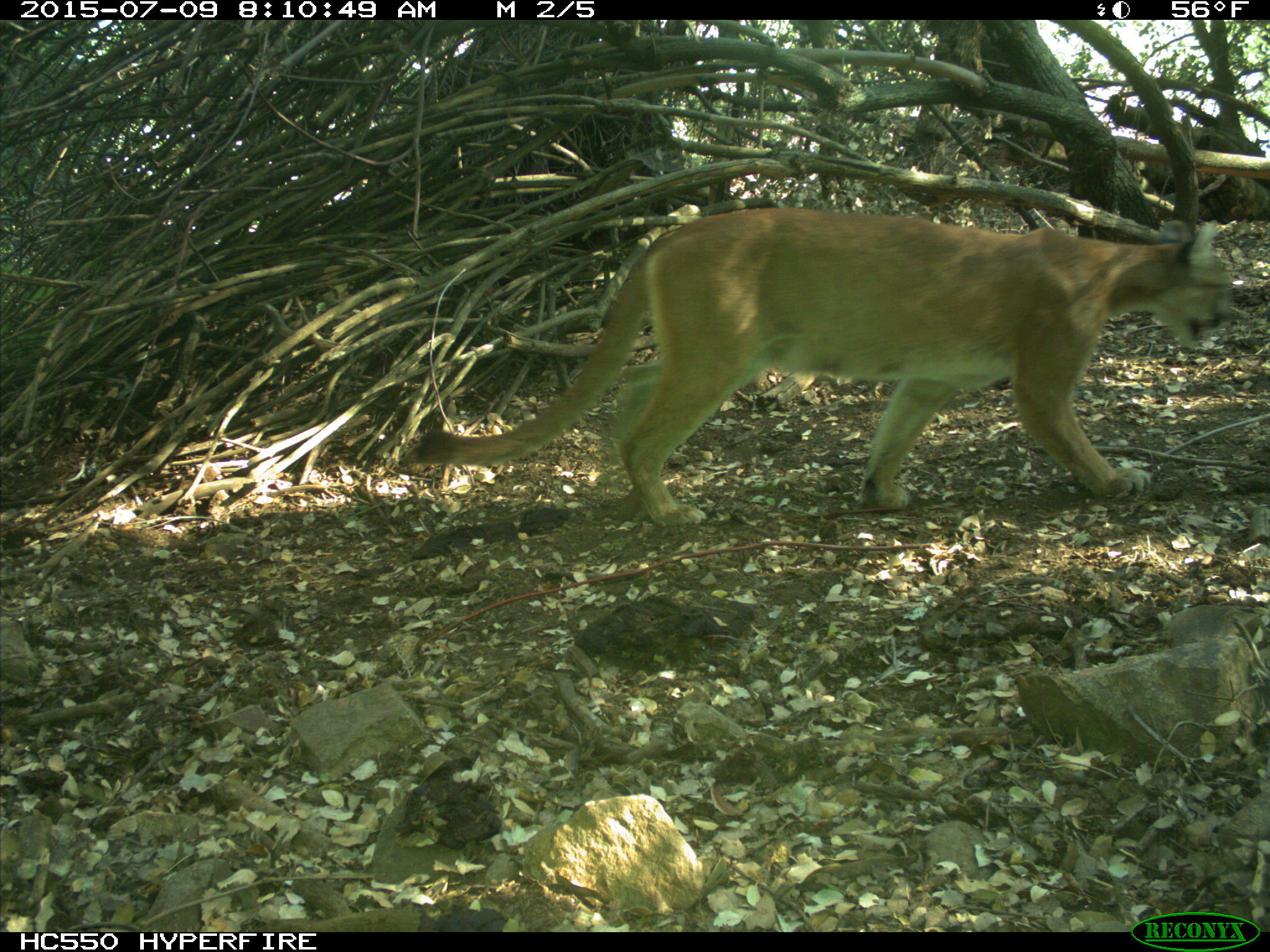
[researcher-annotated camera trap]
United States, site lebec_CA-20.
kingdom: Animalia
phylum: Chordata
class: Mammalia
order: Carnivora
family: Felidae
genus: Puma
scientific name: Puma concolor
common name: mountain lion